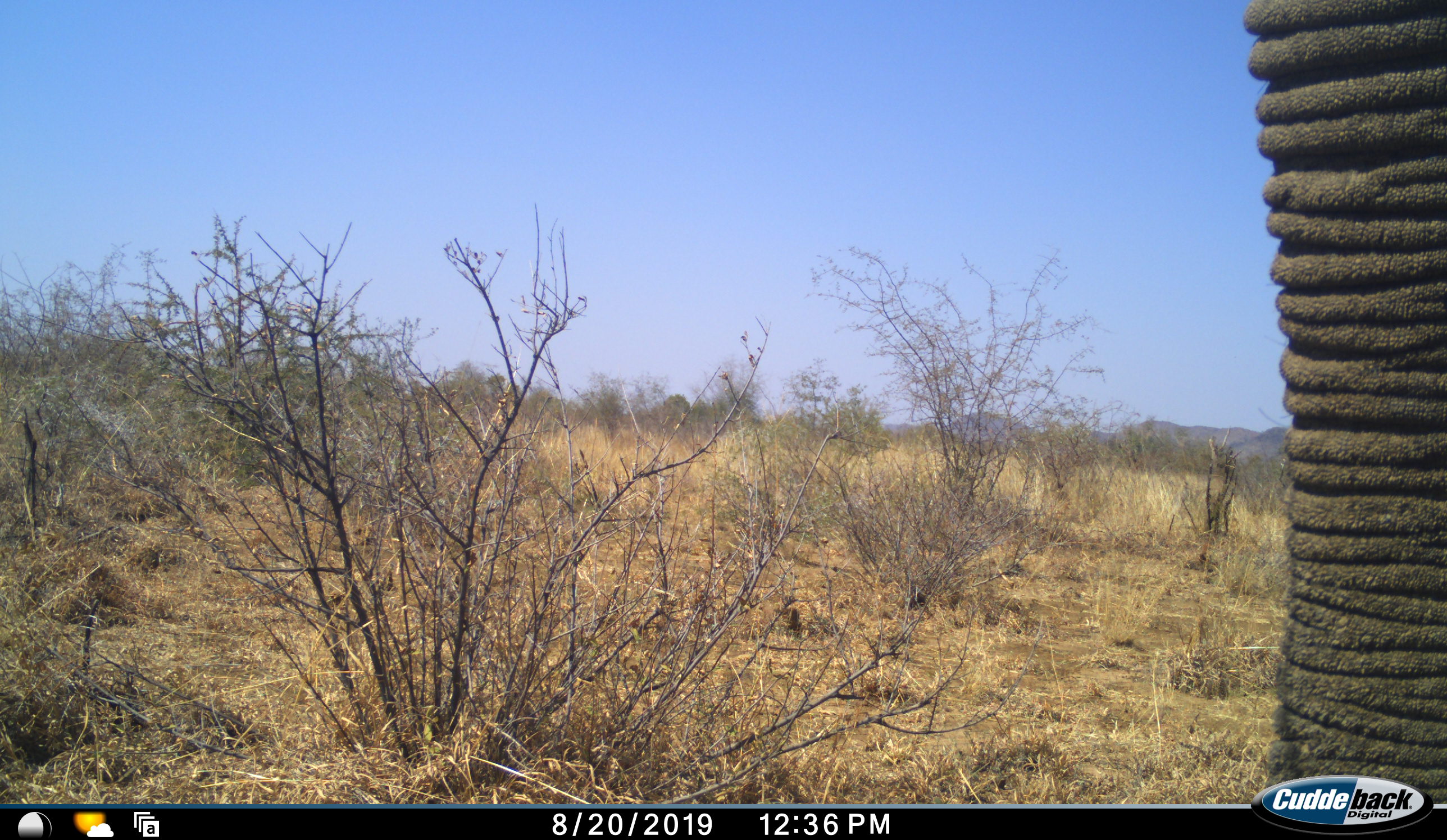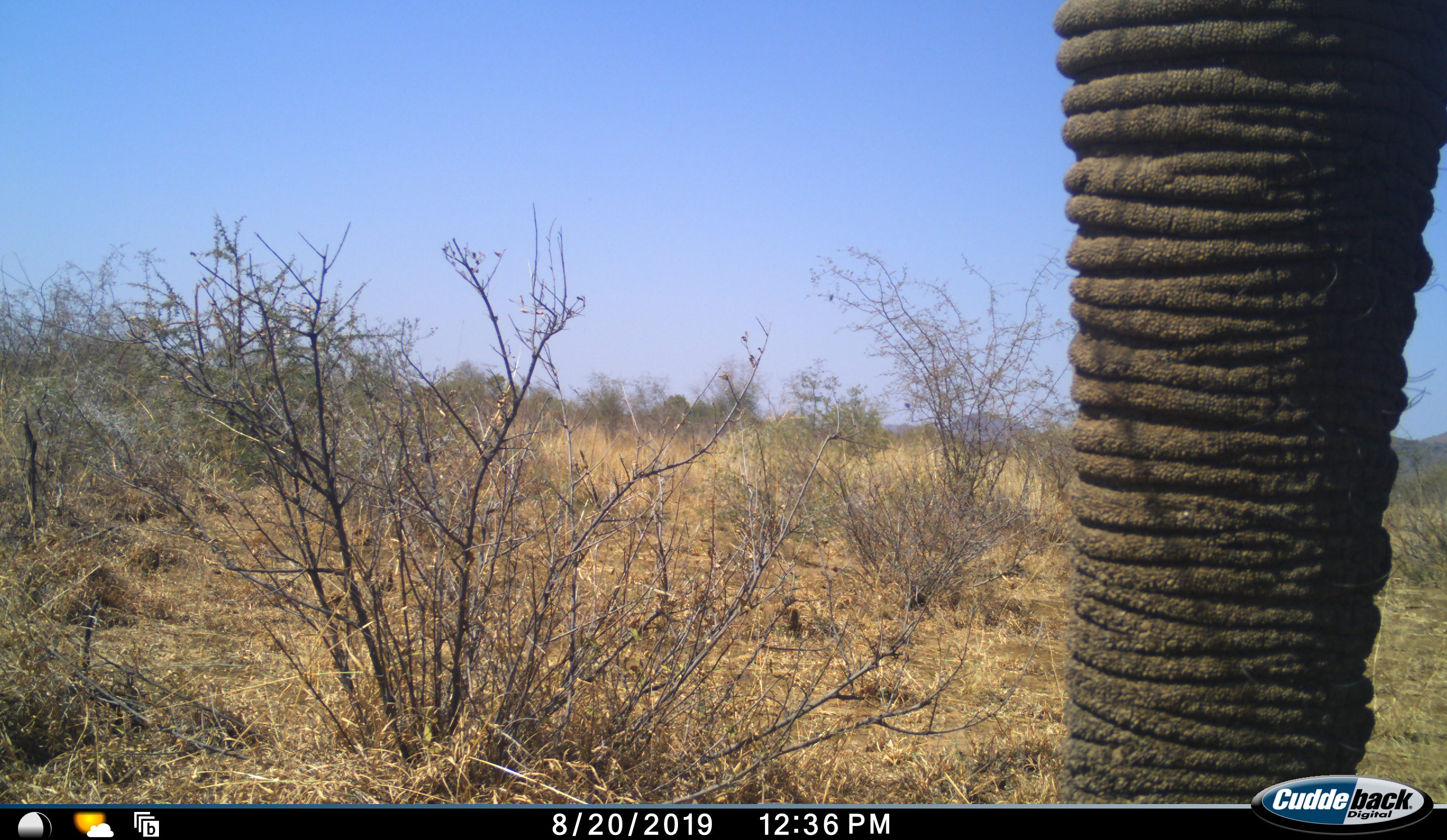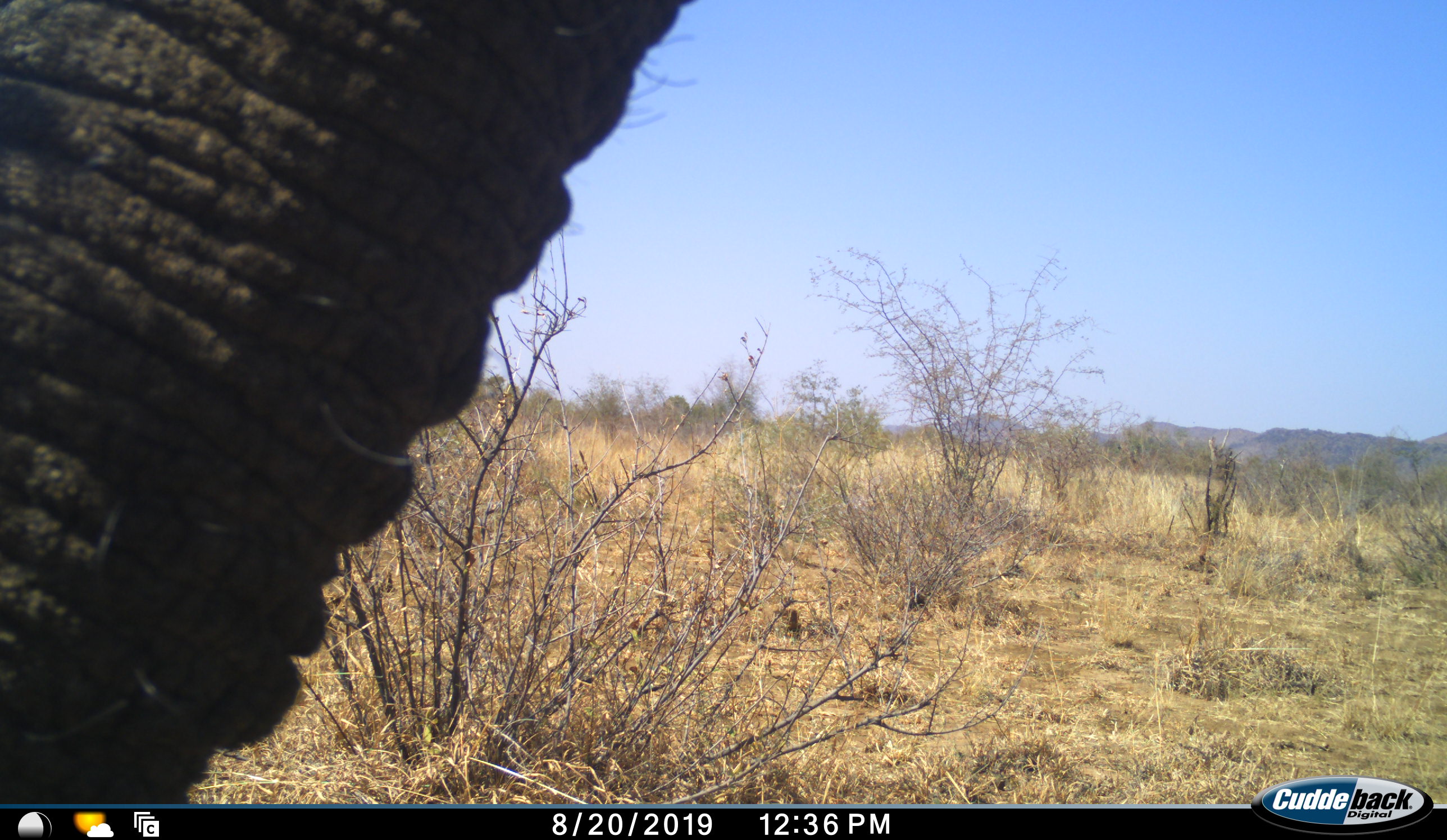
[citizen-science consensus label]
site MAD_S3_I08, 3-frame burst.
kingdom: Animalia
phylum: Chordata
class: Mammalia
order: Proboscidea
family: Elephantidae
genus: Loxodonta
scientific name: Loxodonta africana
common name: african bush elephant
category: elephant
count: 1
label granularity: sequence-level